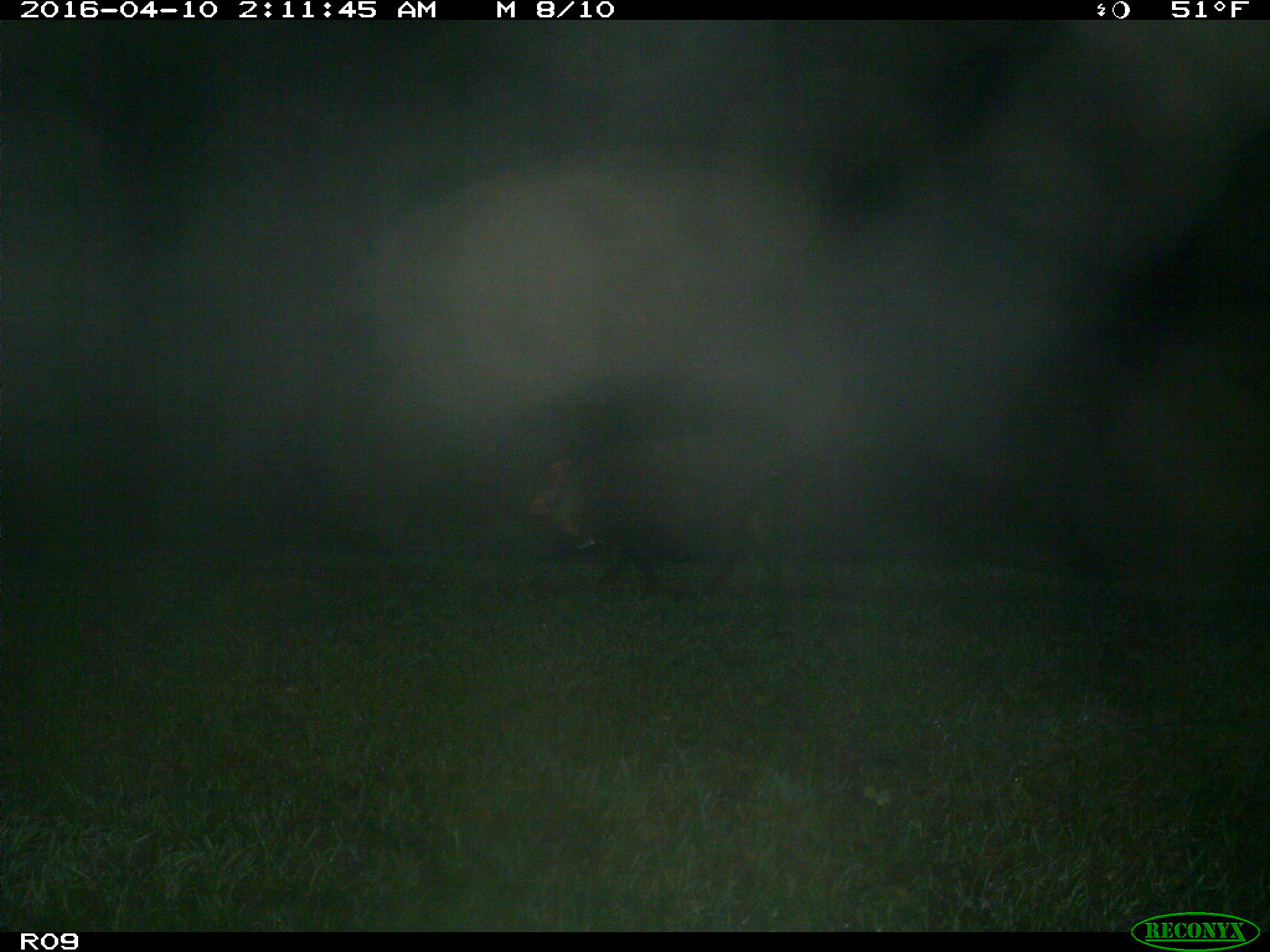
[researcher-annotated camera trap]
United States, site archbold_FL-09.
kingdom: Animalia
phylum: Chordata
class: Mammalia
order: Artiodactyla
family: Suidae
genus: Sus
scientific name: Sus scrofa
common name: wild boar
Sus scrofa (wild boar).